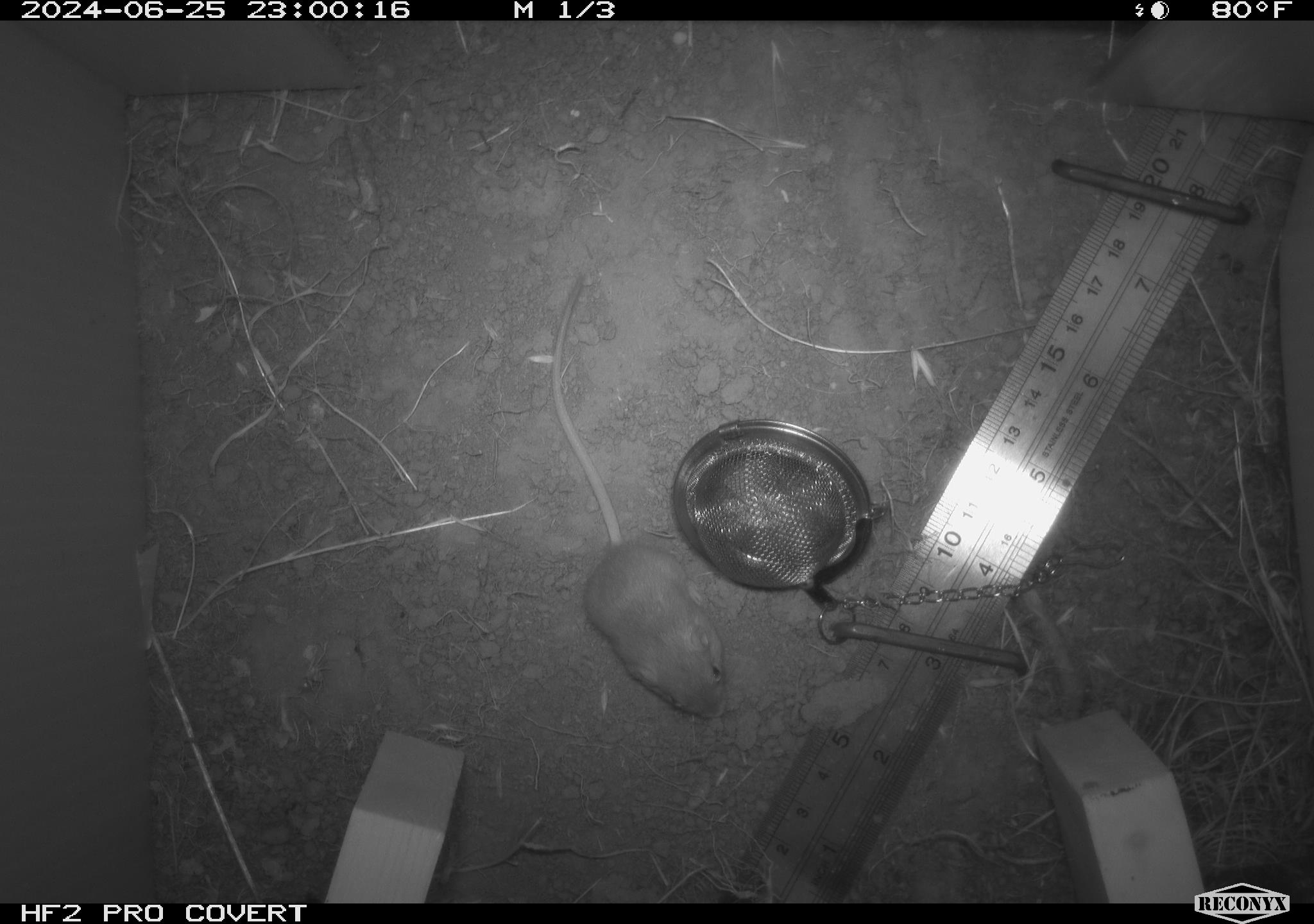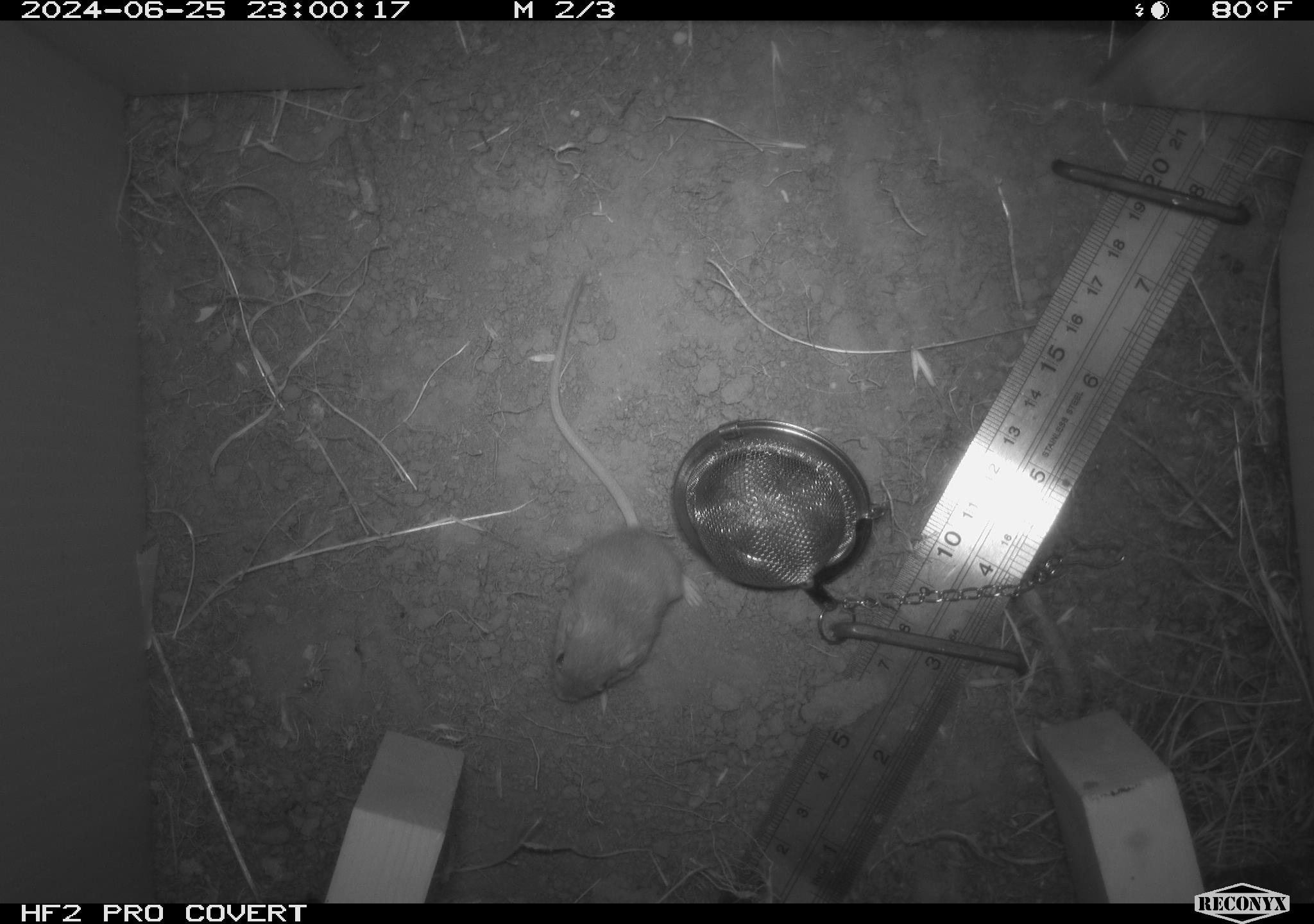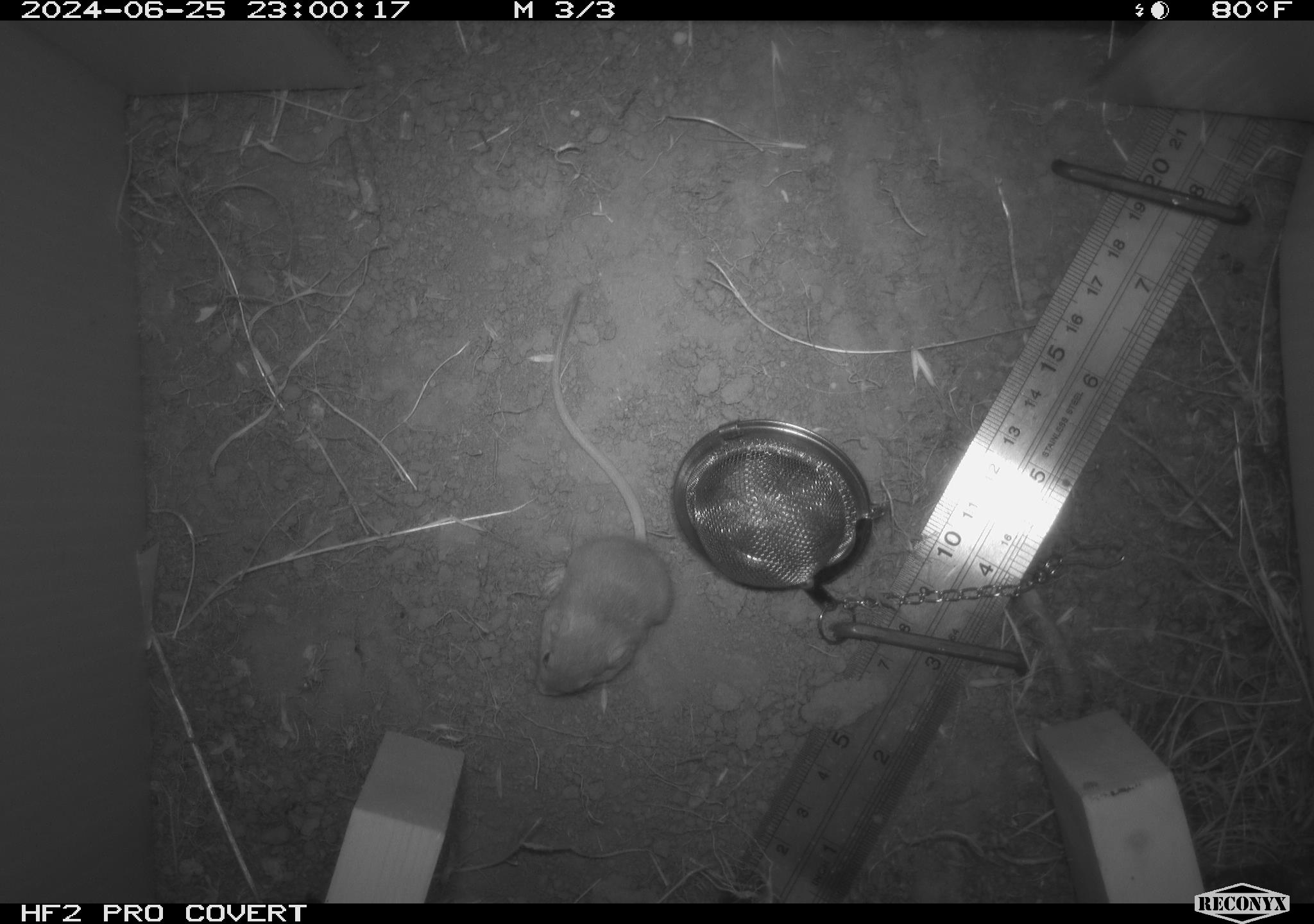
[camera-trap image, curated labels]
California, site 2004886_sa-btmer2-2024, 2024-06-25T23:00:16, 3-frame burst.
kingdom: Animalia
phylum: Chordata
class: Mammalia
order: Rodentia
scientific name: Rodentia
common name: mouse species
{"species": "mouse species (Rodentia)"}